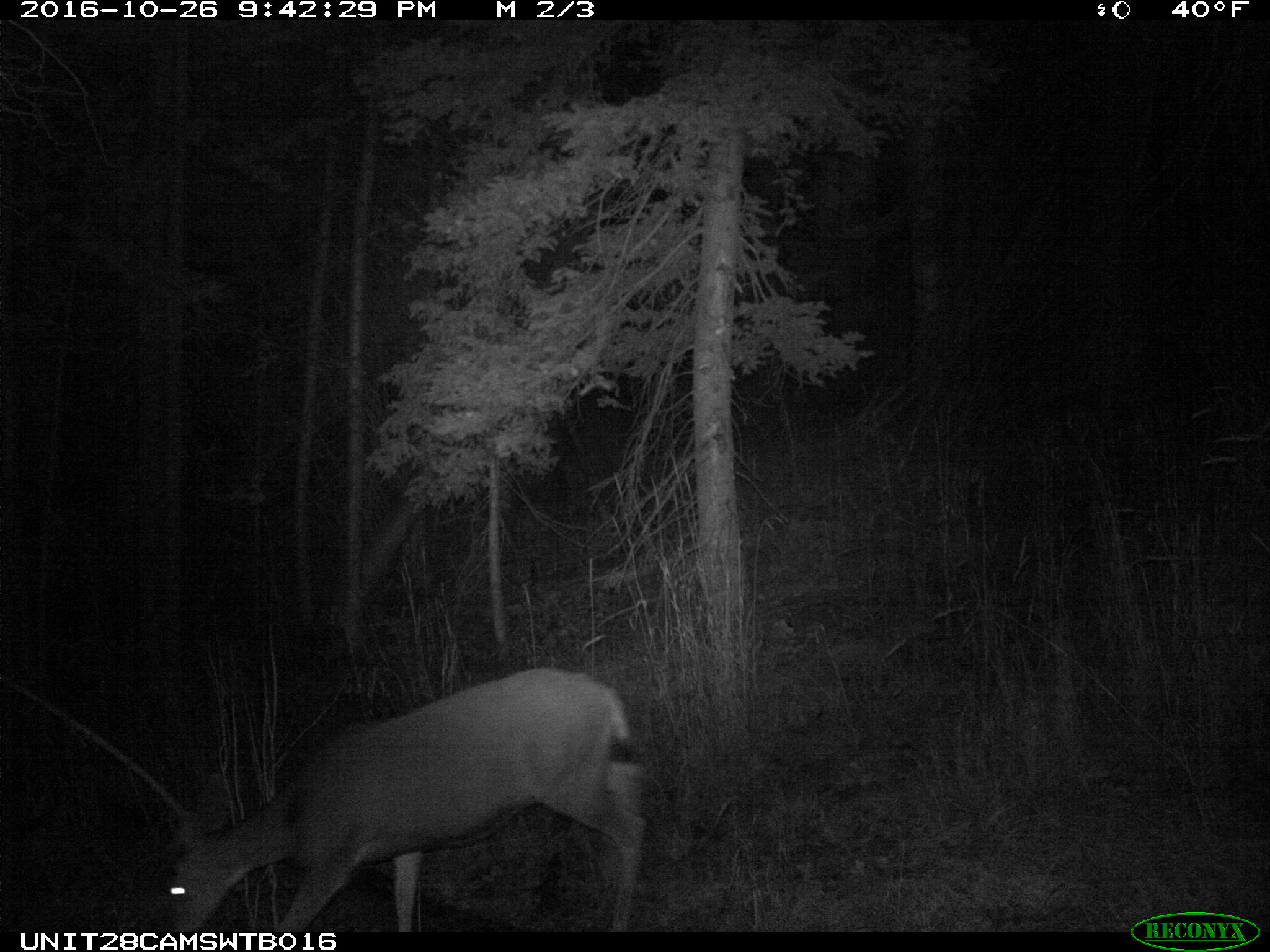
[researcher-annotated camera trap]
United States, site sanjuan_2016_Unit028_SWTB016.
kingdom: Animalia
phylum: Chordata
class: Mammalia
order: Artiodactyla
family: Cervidae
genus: Odocoileus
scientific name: Odocoileus hemionus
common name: mule deer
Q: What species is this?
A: Odocoileus hemionus (mule deer).